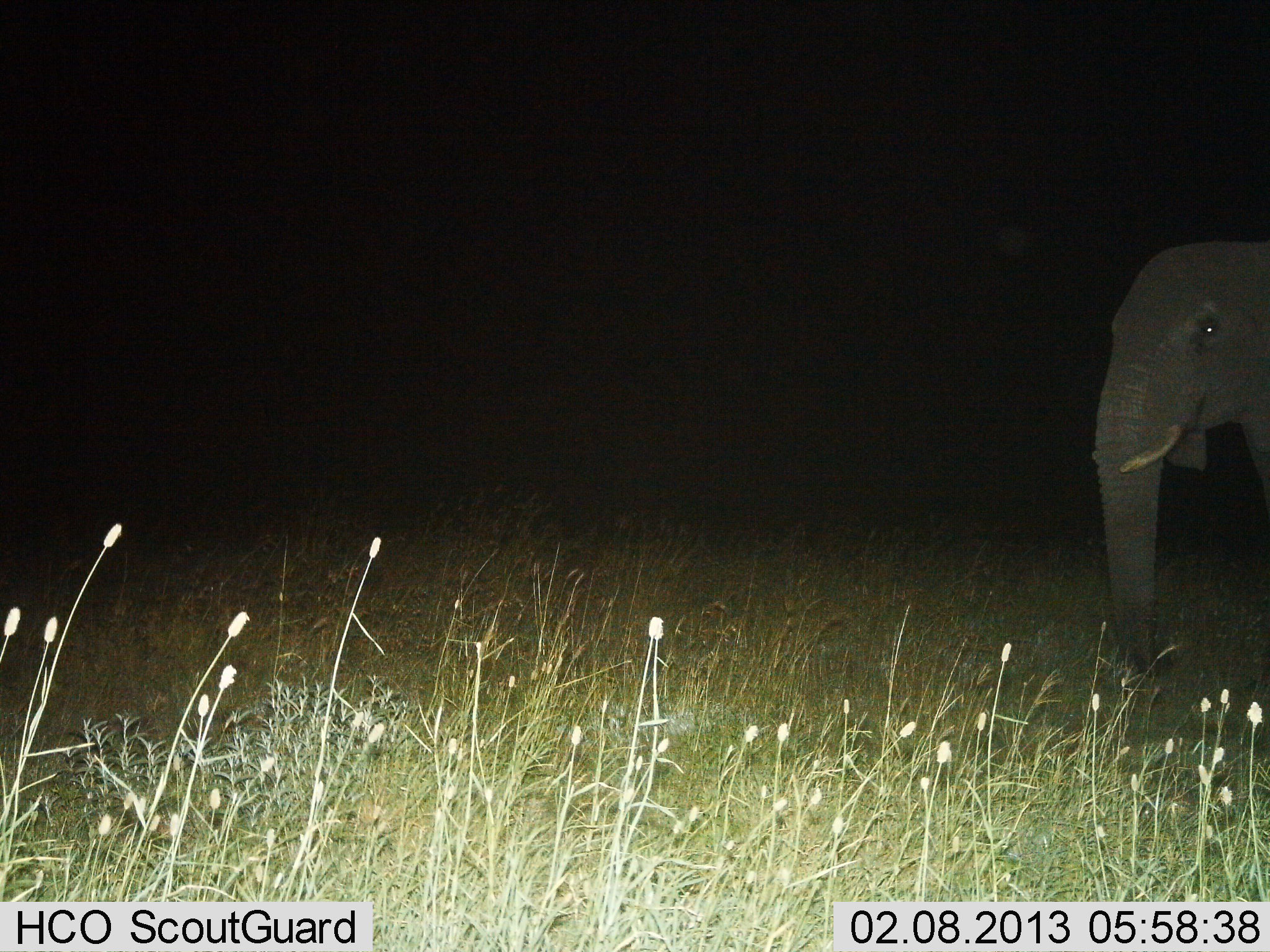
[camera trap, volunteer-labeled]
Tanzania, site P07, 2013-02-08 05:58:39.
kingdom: Animalia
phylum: Chordata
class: Mammalia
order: Proboscidea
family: Elephantidae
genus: Loxodonta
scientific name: Loxodonta africana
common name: african bush elephant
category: elephant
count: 1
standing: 85%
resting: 3%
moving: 15%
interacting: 0%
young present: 0%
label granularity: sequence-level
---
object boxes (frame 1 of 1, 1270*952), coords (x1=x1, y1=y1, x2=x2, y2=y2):
animal: (x1=1089, y1=237, x2=1270, y2=683)